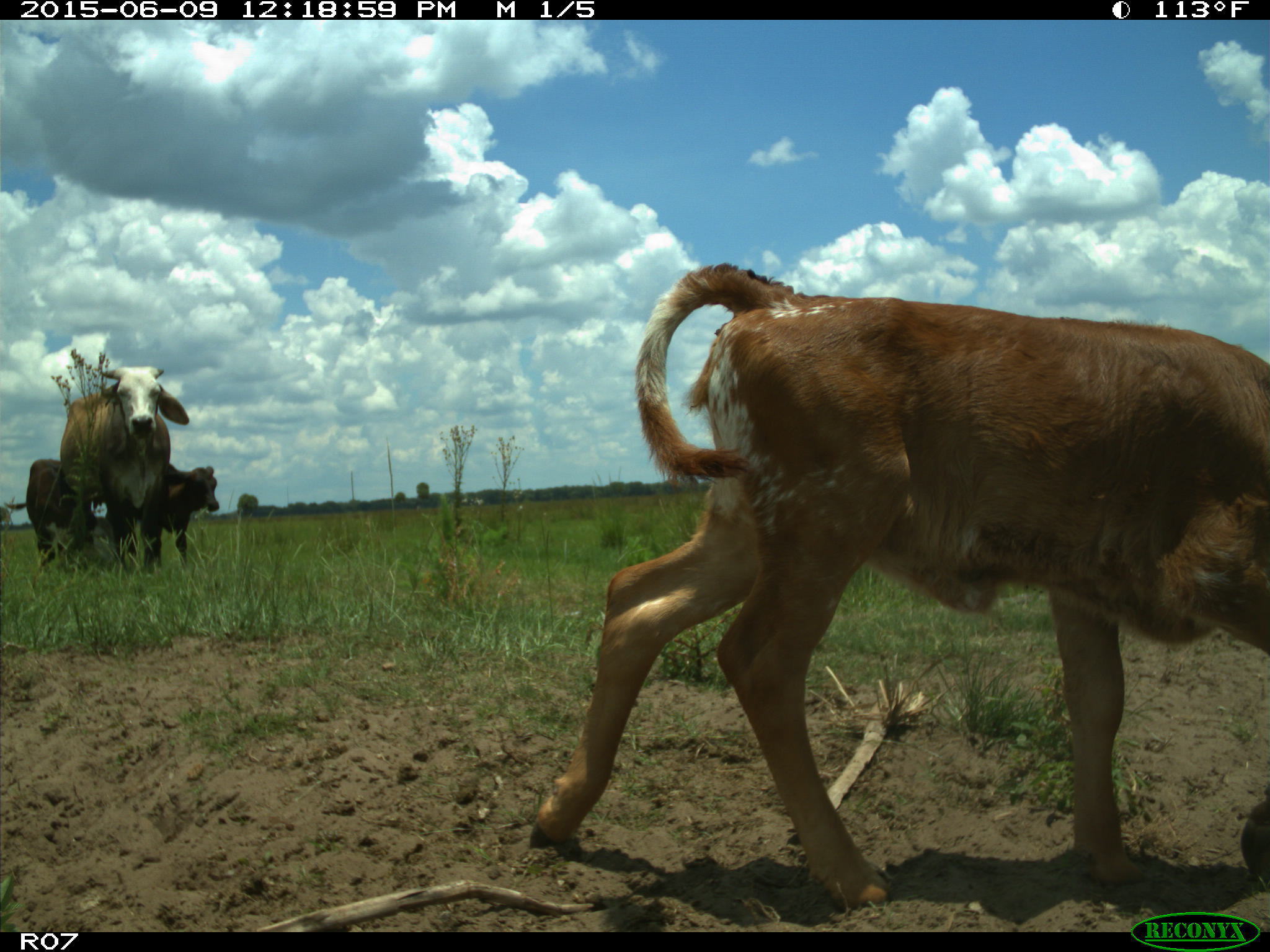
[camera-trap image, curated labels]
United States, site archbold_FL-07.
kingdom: Animalia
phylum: Chordata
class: Mammalia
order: Artiodactyla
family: Bovidae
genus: Bos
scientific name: Bos taurus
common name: domestic cow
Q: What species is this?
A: Bos taurus (domestic cow).